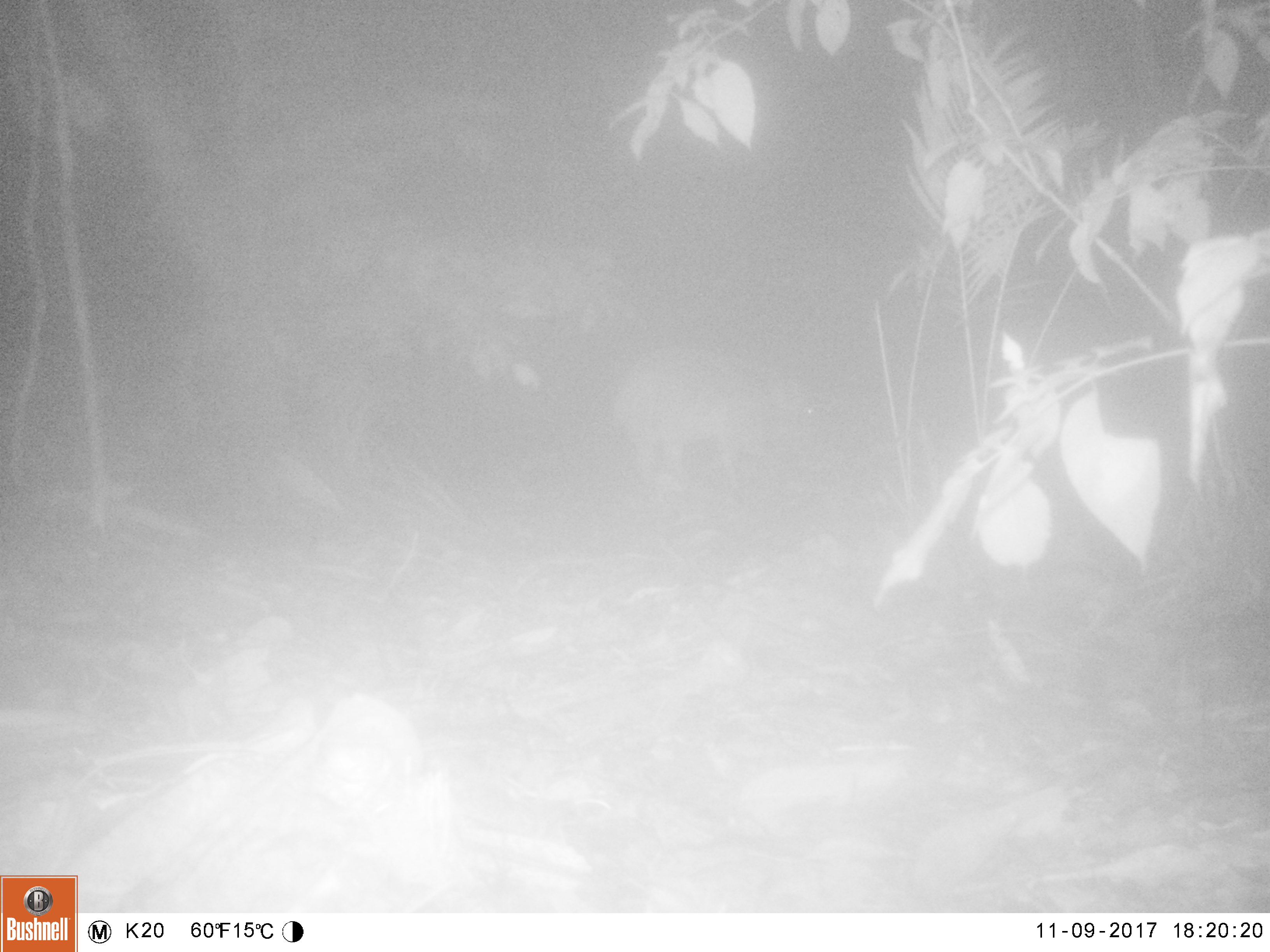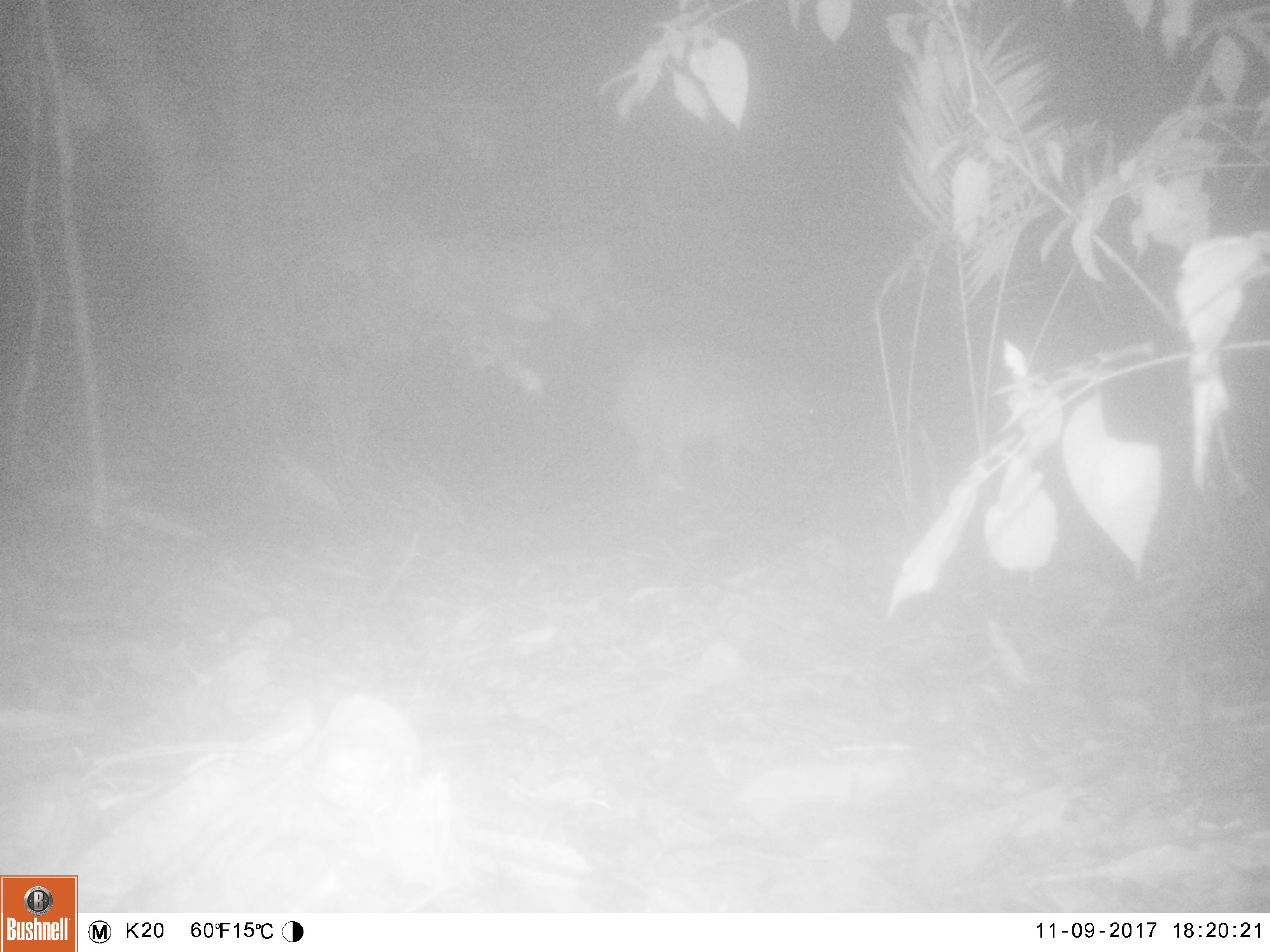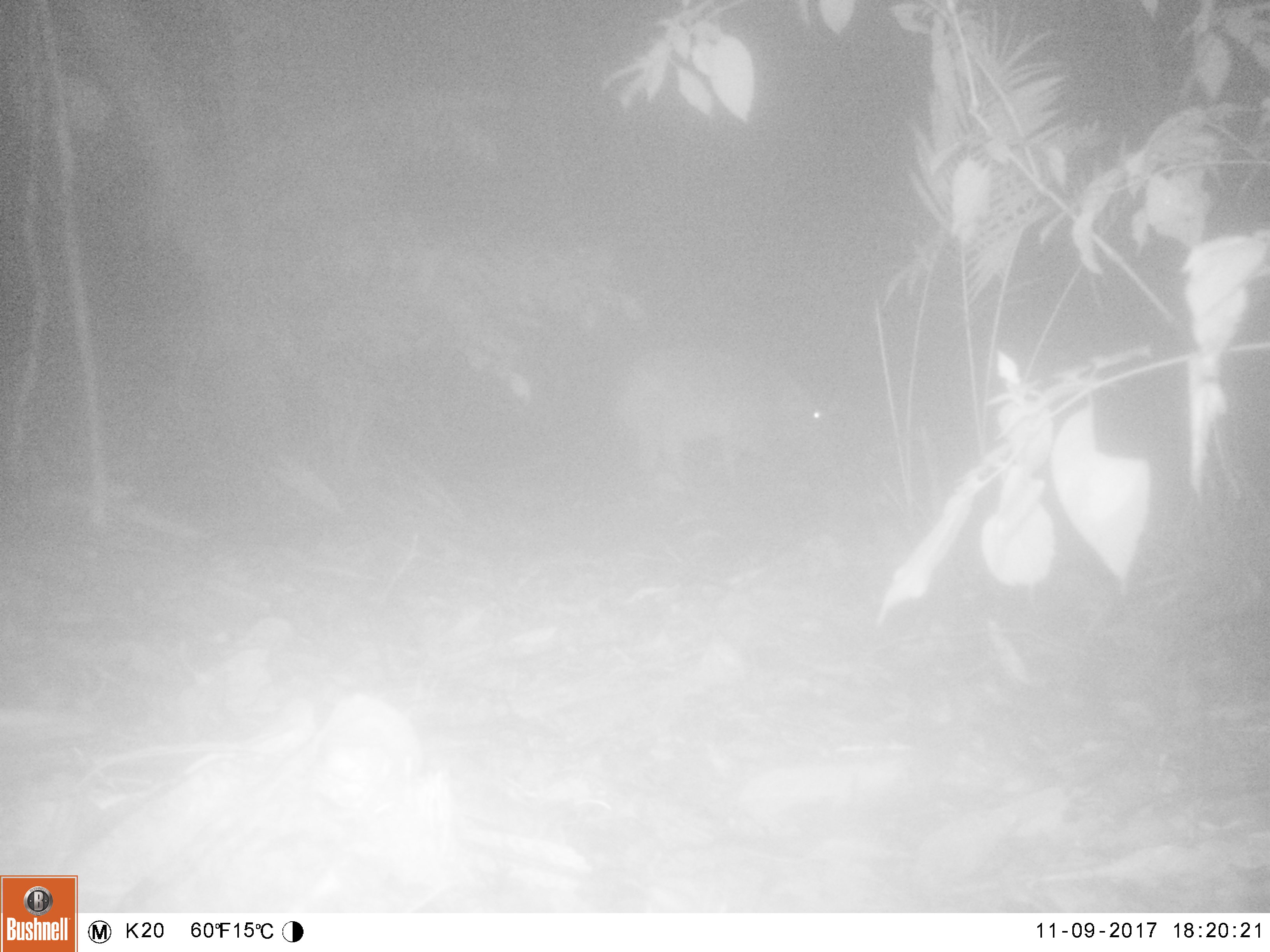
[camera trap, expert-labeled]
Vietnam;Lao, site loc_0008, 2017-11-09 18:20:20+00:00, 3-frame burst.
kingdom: Animalia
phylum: Chordata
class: Mammalia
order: Artiodactyla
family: Suidae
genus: Sus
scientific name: Sus scrofa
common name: eurasian wild pig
Eurasian wild pig (Sus scrofa). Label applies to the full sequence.